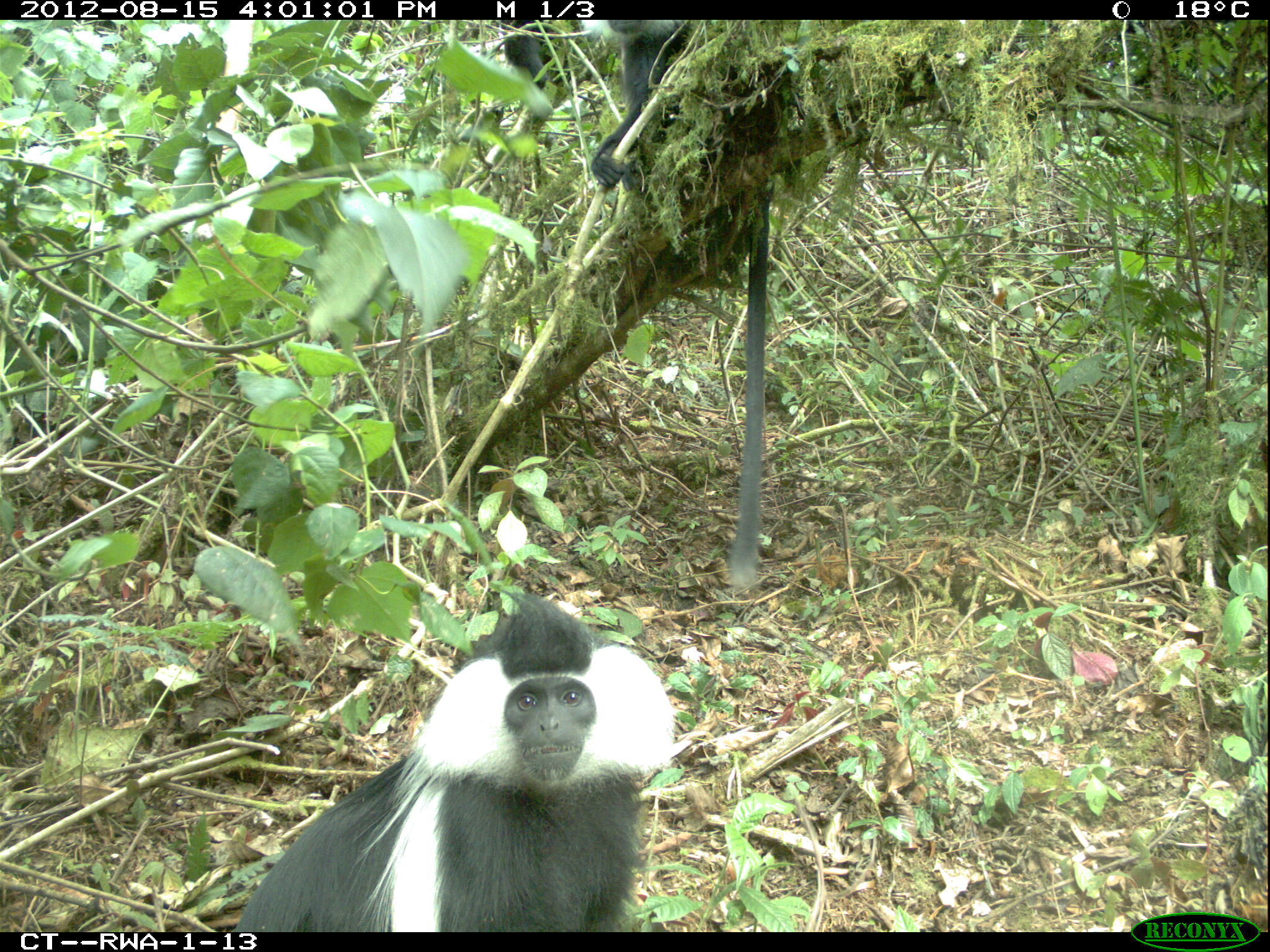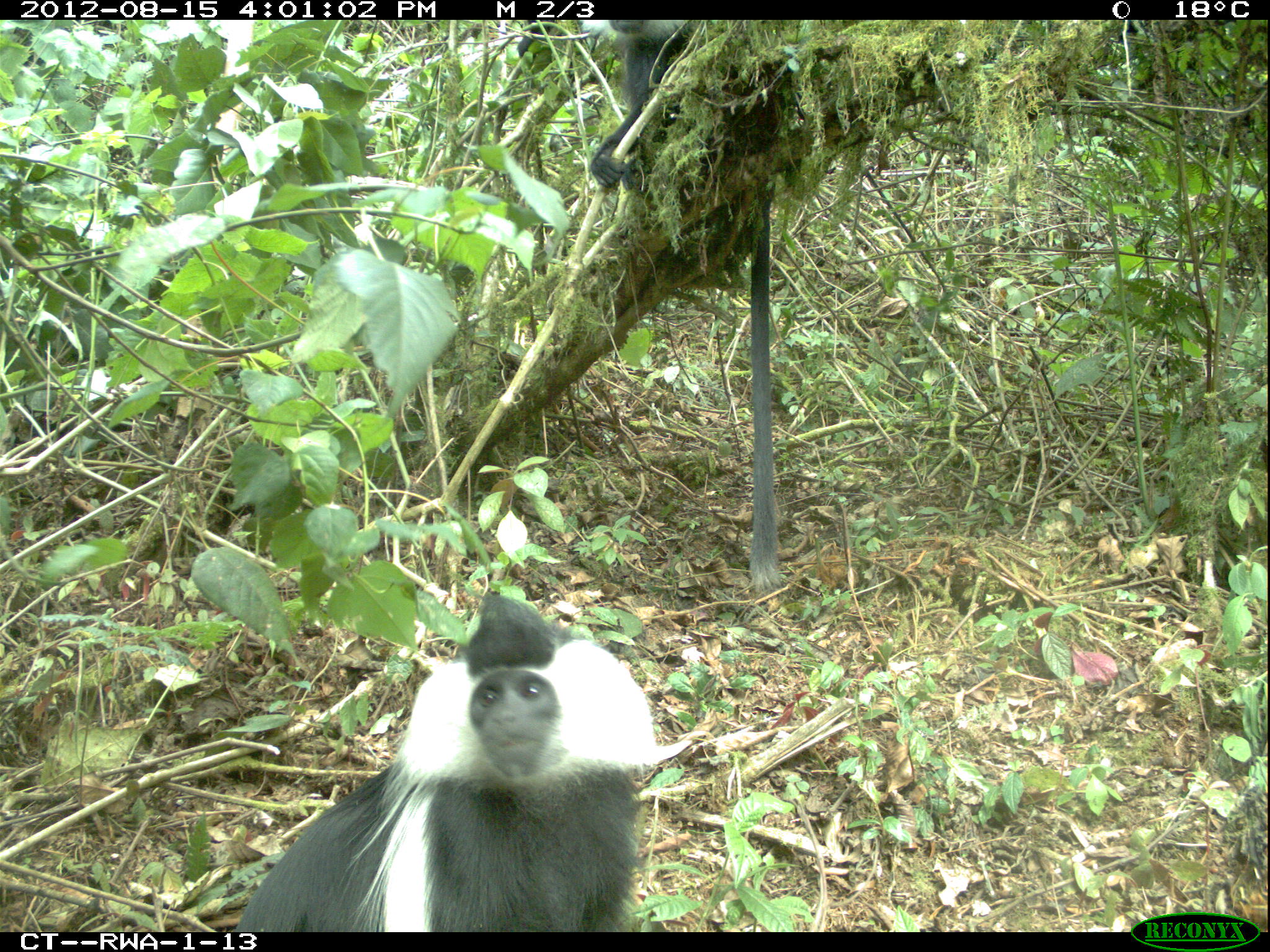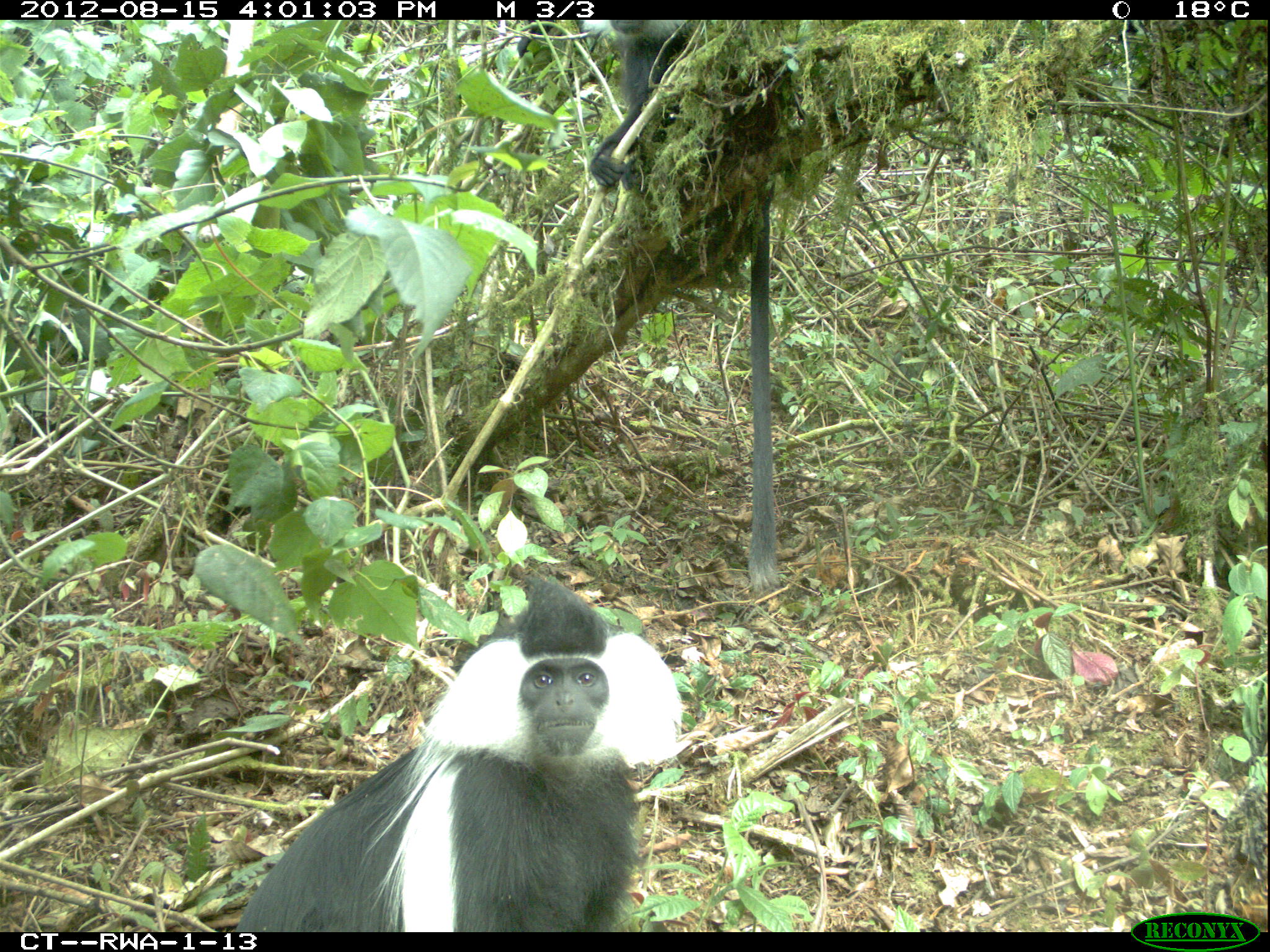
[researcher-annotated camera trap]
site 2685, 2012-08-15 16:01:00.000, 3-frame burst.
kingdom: Animalia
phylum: Chordata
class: Mammalia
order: Primates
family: Cercopithecidae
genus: Colobus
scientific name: Colobus angolensis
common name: angola colobus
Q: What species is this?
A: Colobus angolensis (angola colobus).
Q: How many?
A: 5.